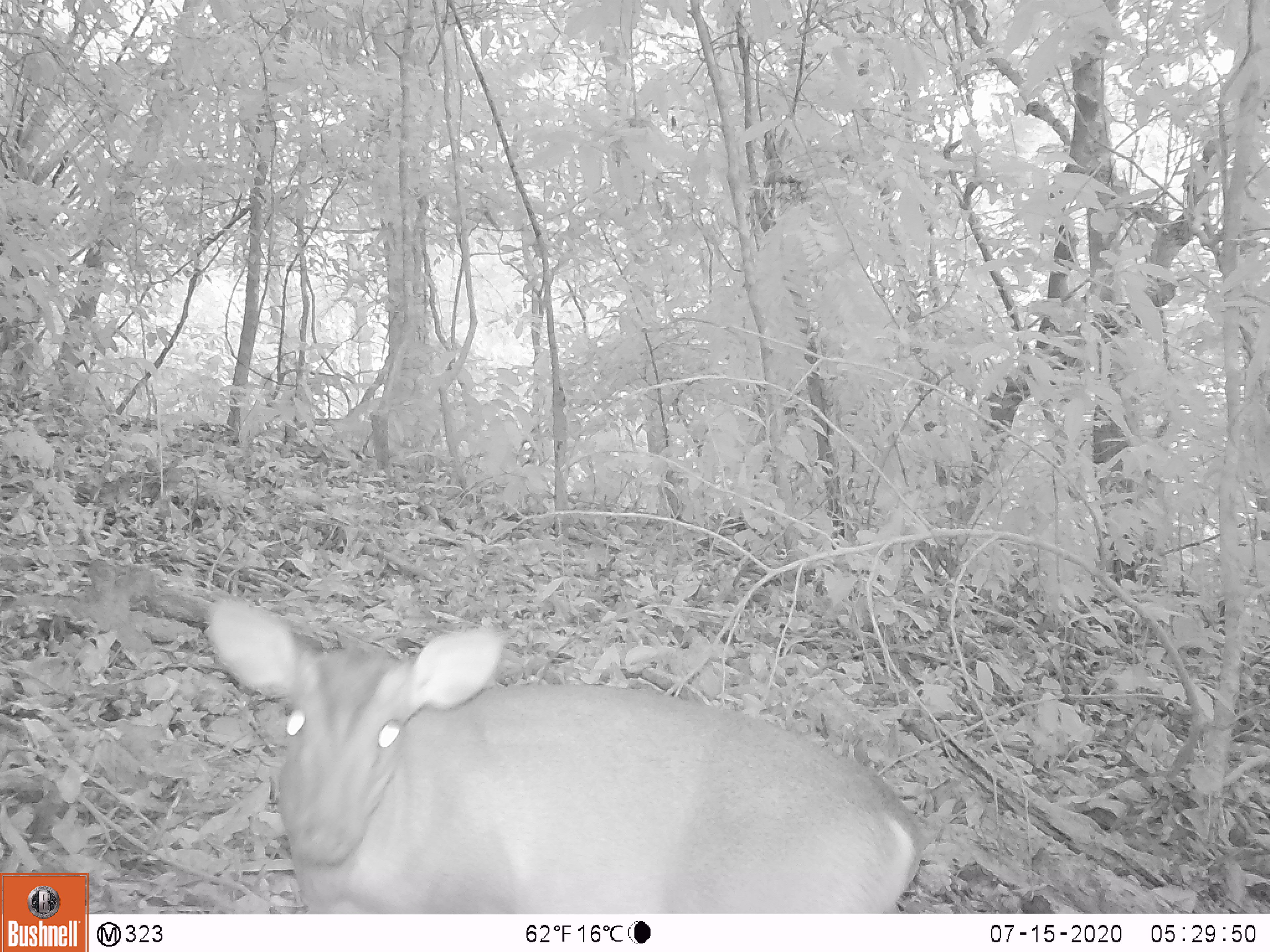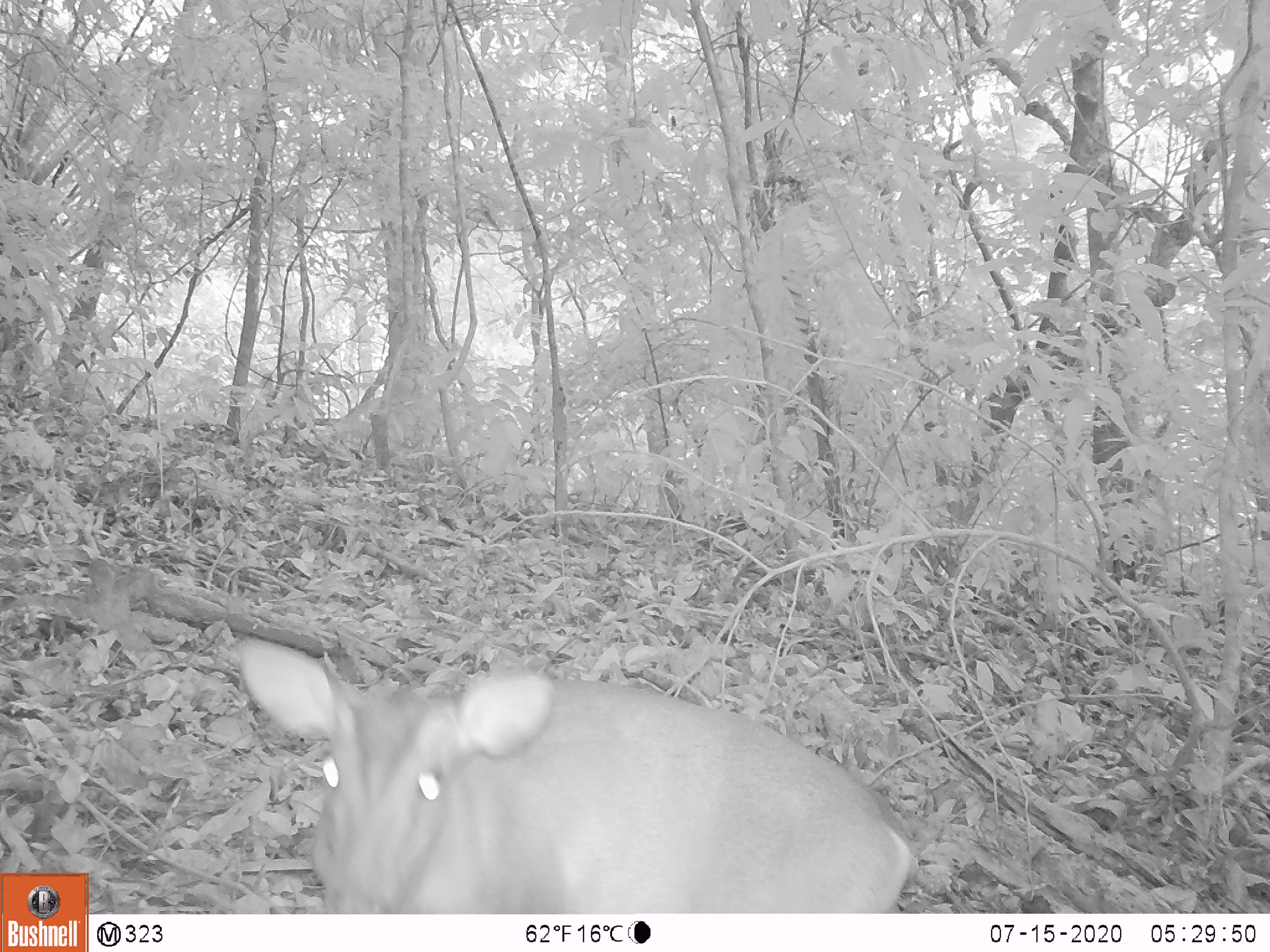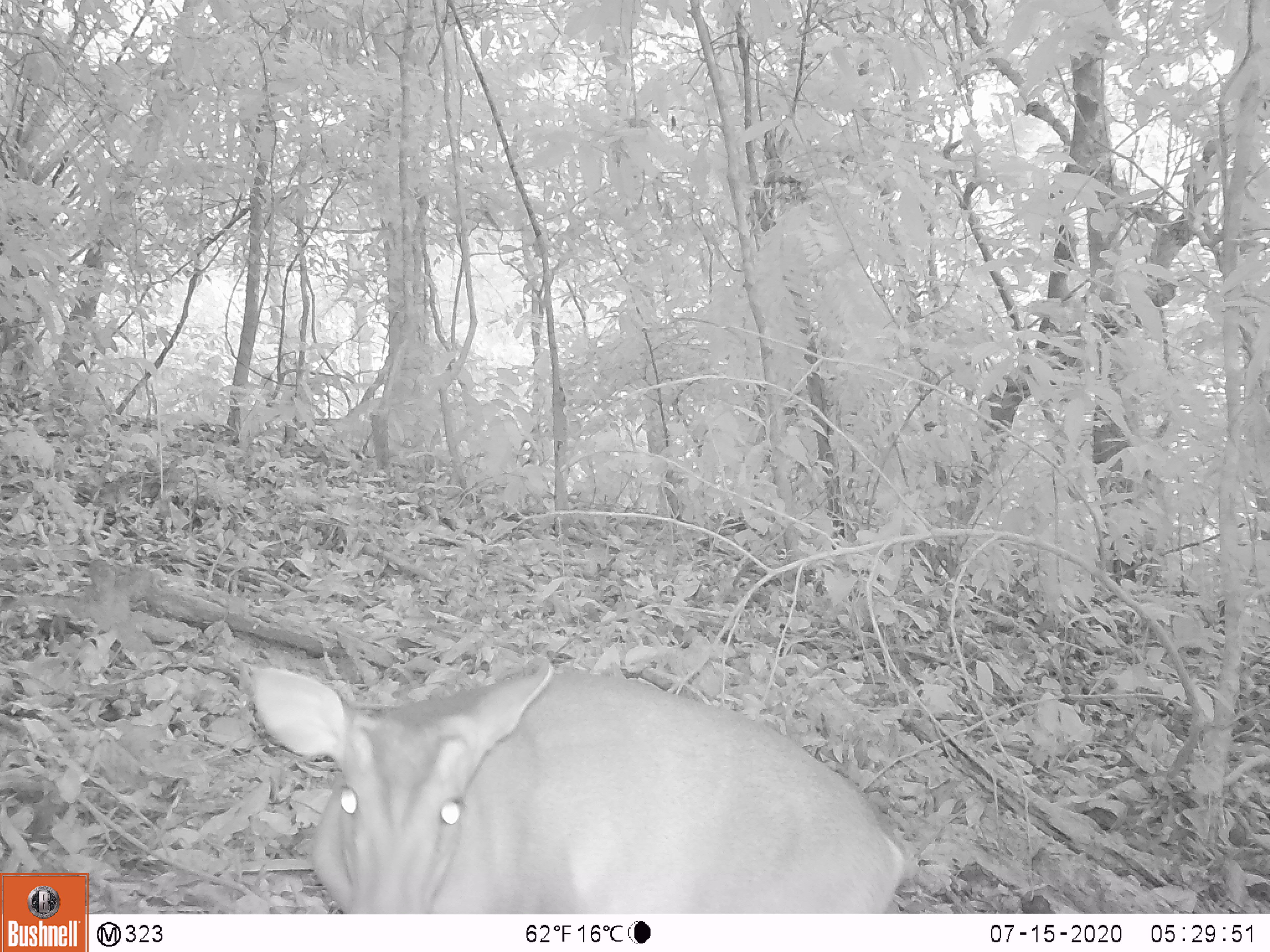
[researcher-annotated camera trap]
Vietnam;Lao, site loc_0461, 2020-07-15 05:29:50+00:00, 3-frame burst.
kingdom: Animalia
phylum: Chordata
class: Mammalia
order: Artiodactyla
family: Cervidae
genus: Muntiacus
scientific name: Muntiacus vuquangensis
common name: large-antlered muntjac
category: large antlered muntjac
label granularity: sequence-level